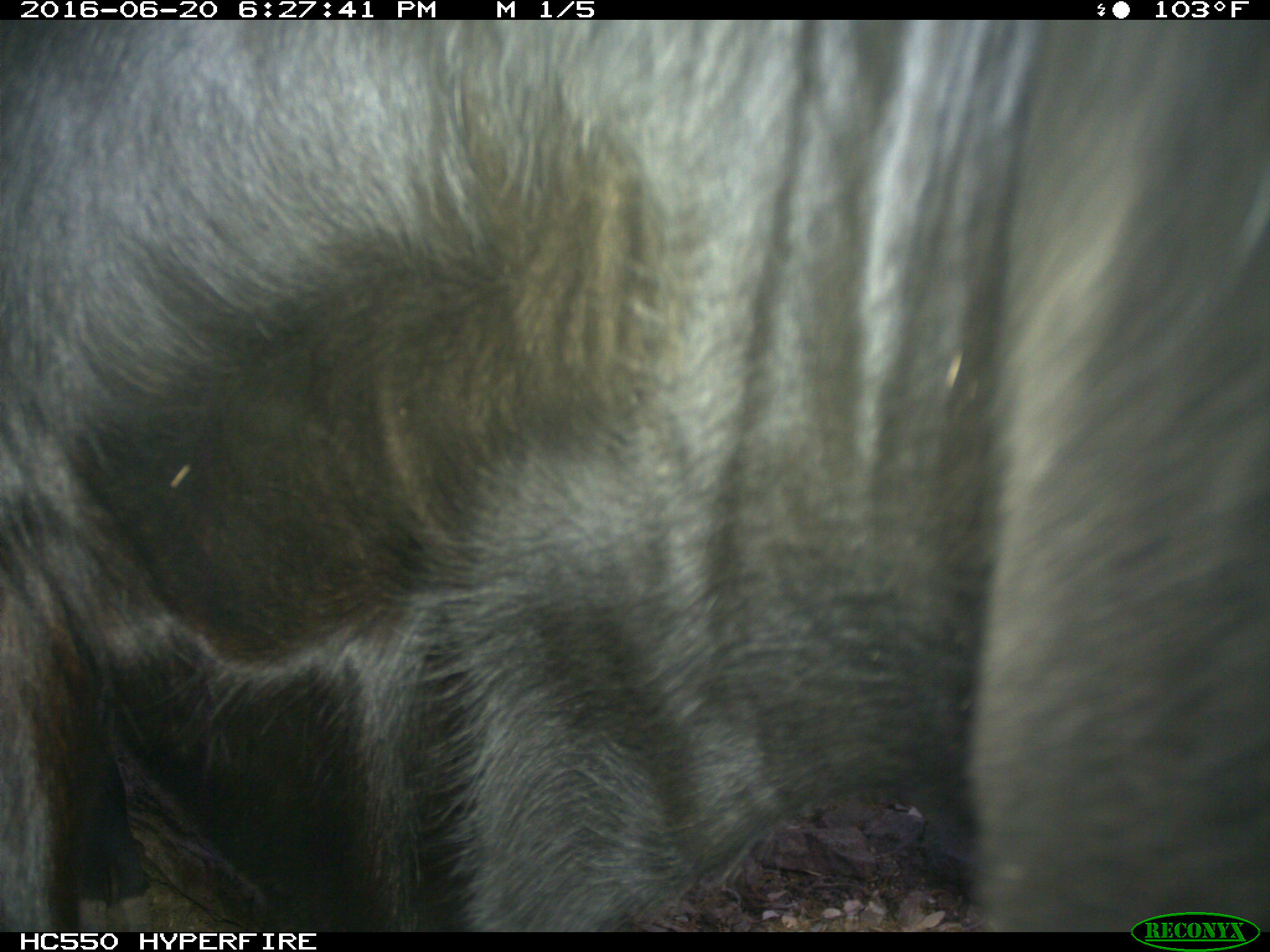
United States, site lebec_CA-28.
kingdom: Animalia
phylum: Chordata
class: Mammalia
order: Artiodactyla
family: Bovidae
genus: Bos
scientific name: Bos taurus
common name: domestic cow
Bos taurus (domestic cow).